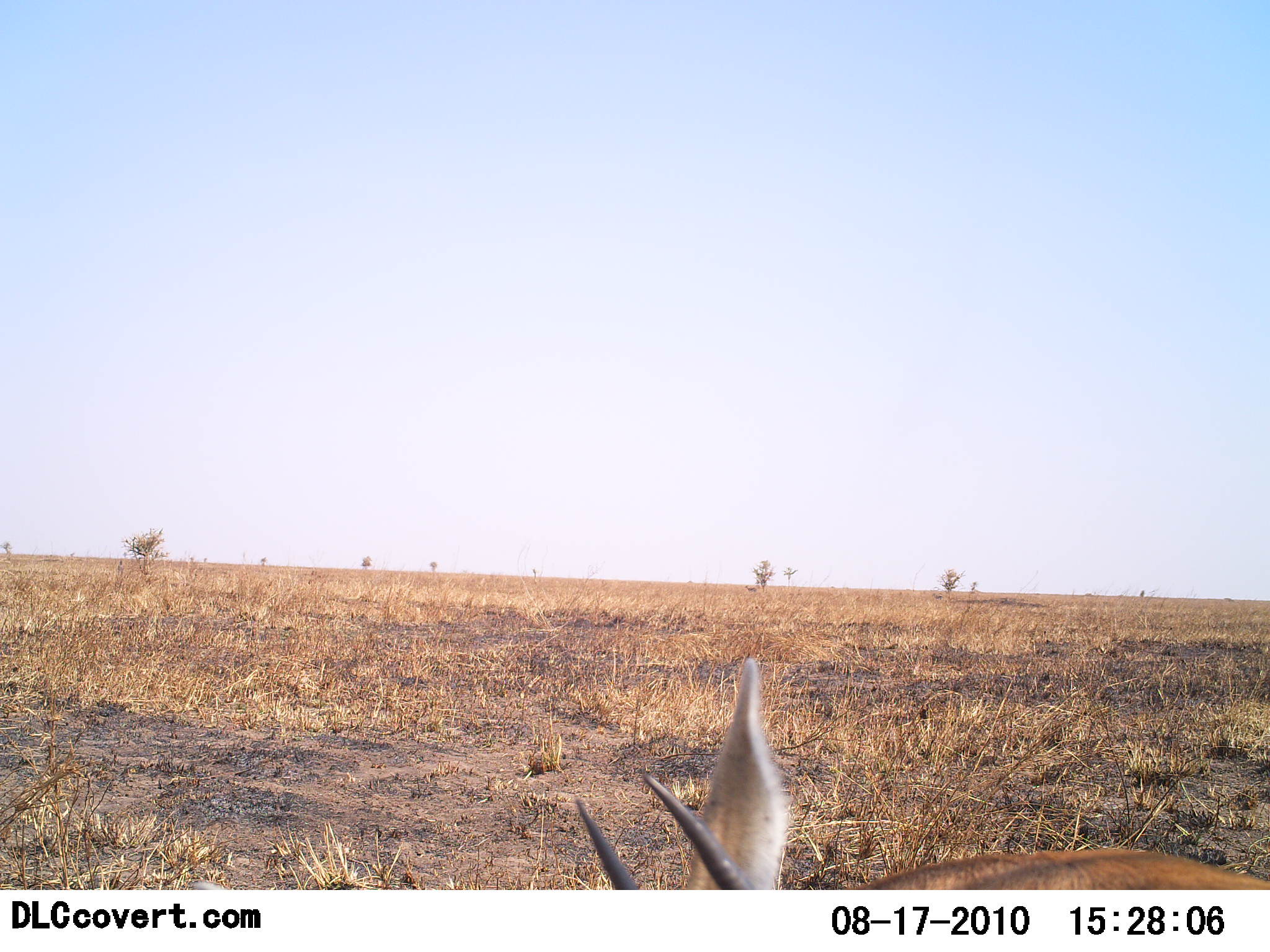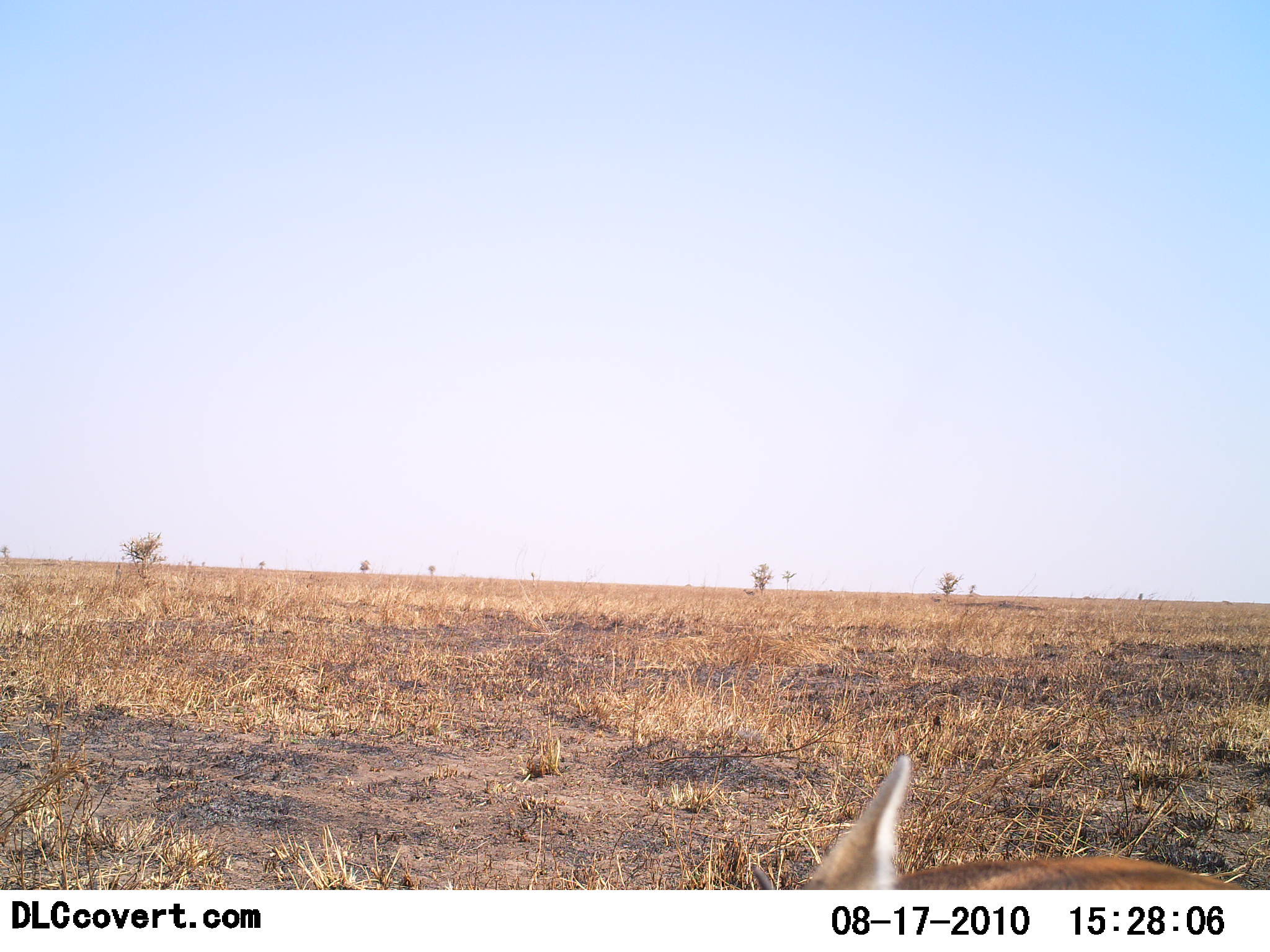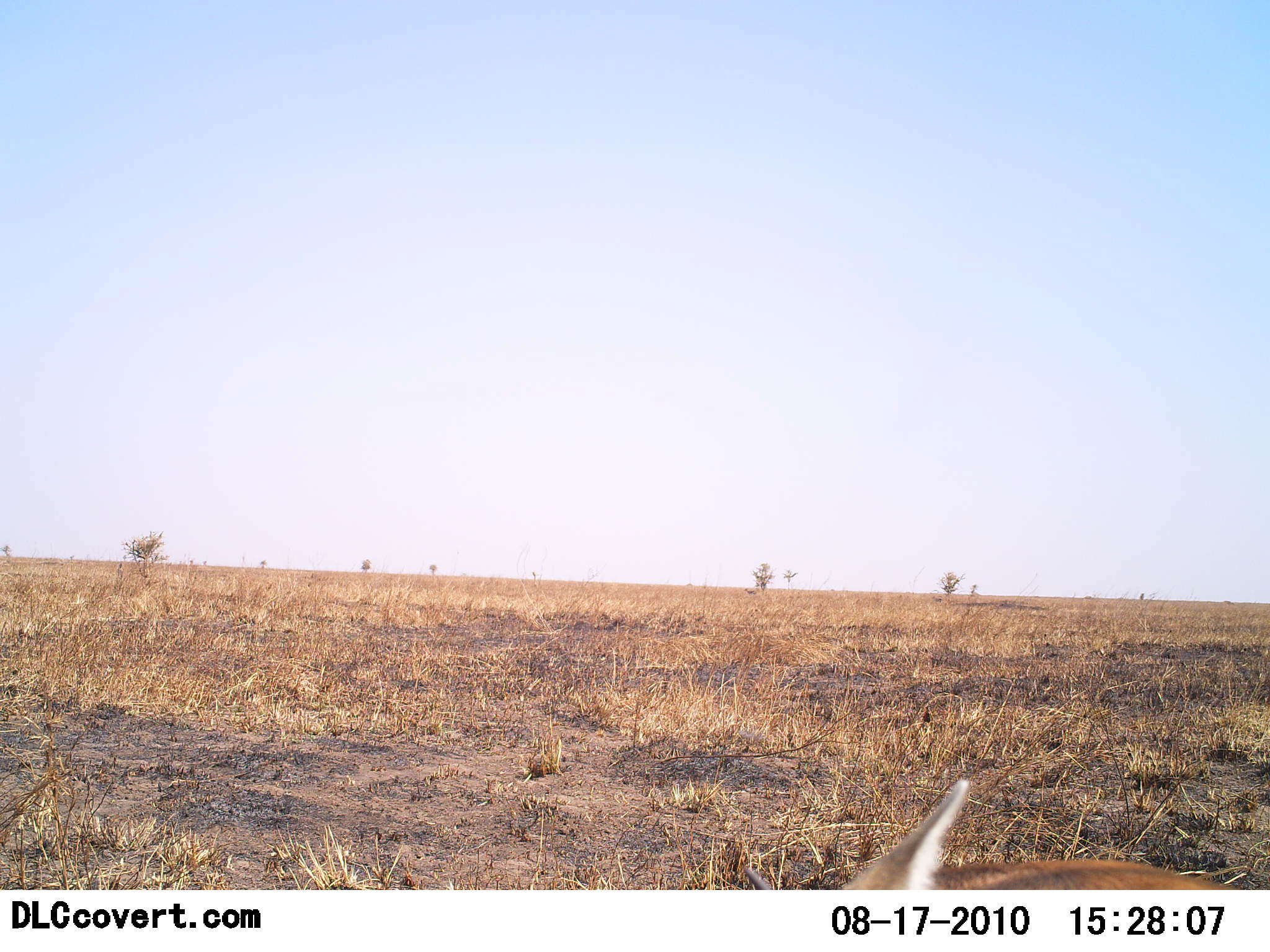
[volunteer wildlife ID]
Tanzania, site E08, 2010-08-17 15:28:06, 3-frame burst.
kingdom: Animalia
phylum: Chordata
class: Mammalia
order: Artiodactyla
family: Bovidae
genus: Eudorcas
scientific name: Eudorcas thomsonii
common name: thomson's gazelle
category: gazellethomsons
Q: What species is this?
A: Gazellethomsons (thomson's gazelle) (Eudorcas thomsonii).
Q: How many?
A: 1.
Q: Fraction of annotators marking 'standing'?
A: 43%.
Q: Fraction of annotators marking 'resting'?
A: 36%.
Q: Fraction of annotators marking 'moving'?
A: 14%.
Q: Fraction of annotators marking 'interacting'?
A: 0%.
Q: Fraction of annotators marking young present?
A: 0%.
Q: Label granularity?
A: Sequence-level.